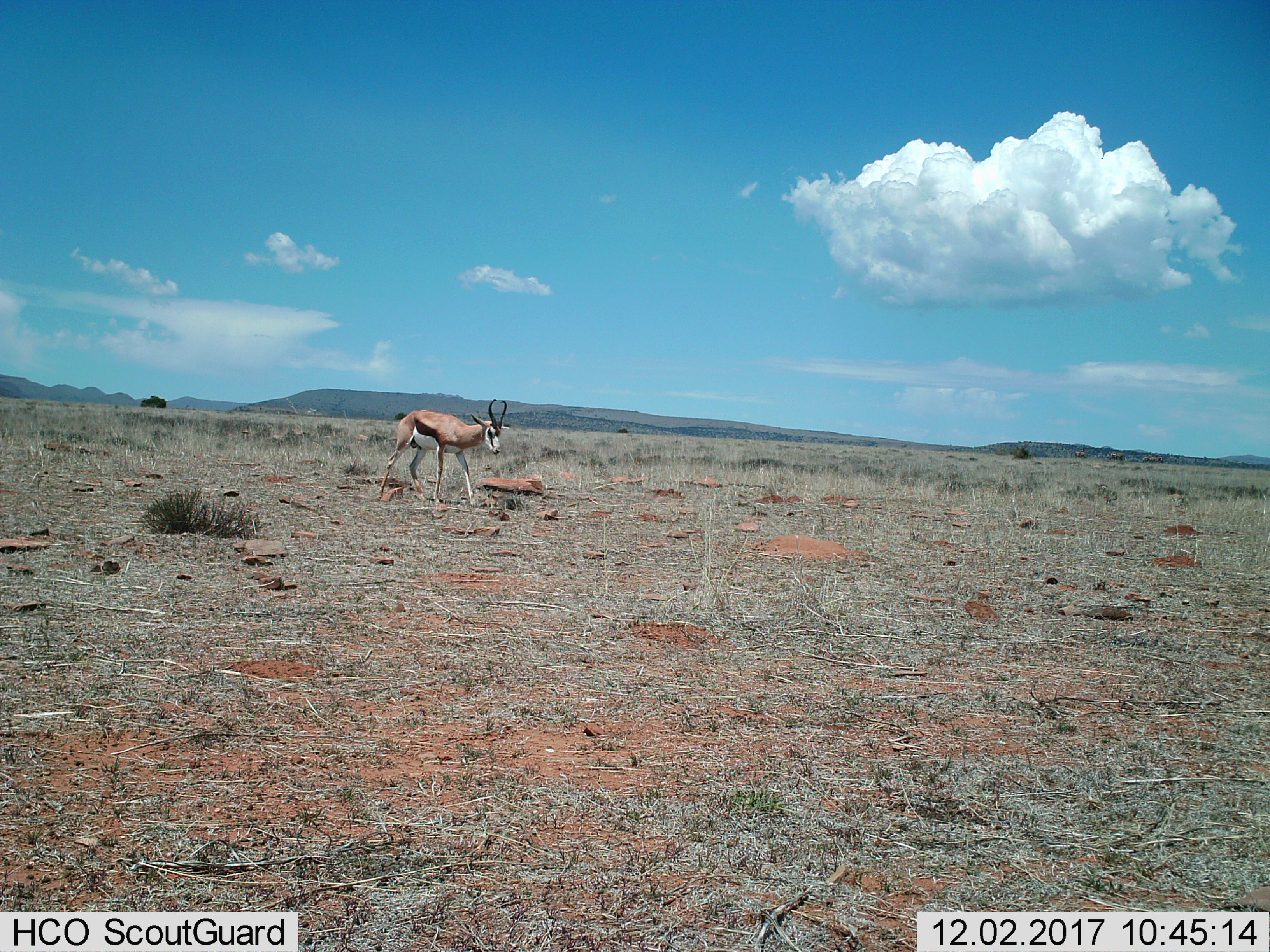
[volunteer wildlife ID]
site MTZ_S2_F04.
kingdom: Animalia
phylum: Chordata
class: Mammalia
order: Artiodactyla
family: Bovidae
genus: Antidorcas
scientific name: Antidorcas marsupialis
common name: springbok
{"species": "springbok (Antidorcas marsupialis)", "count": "1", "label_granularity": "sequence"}